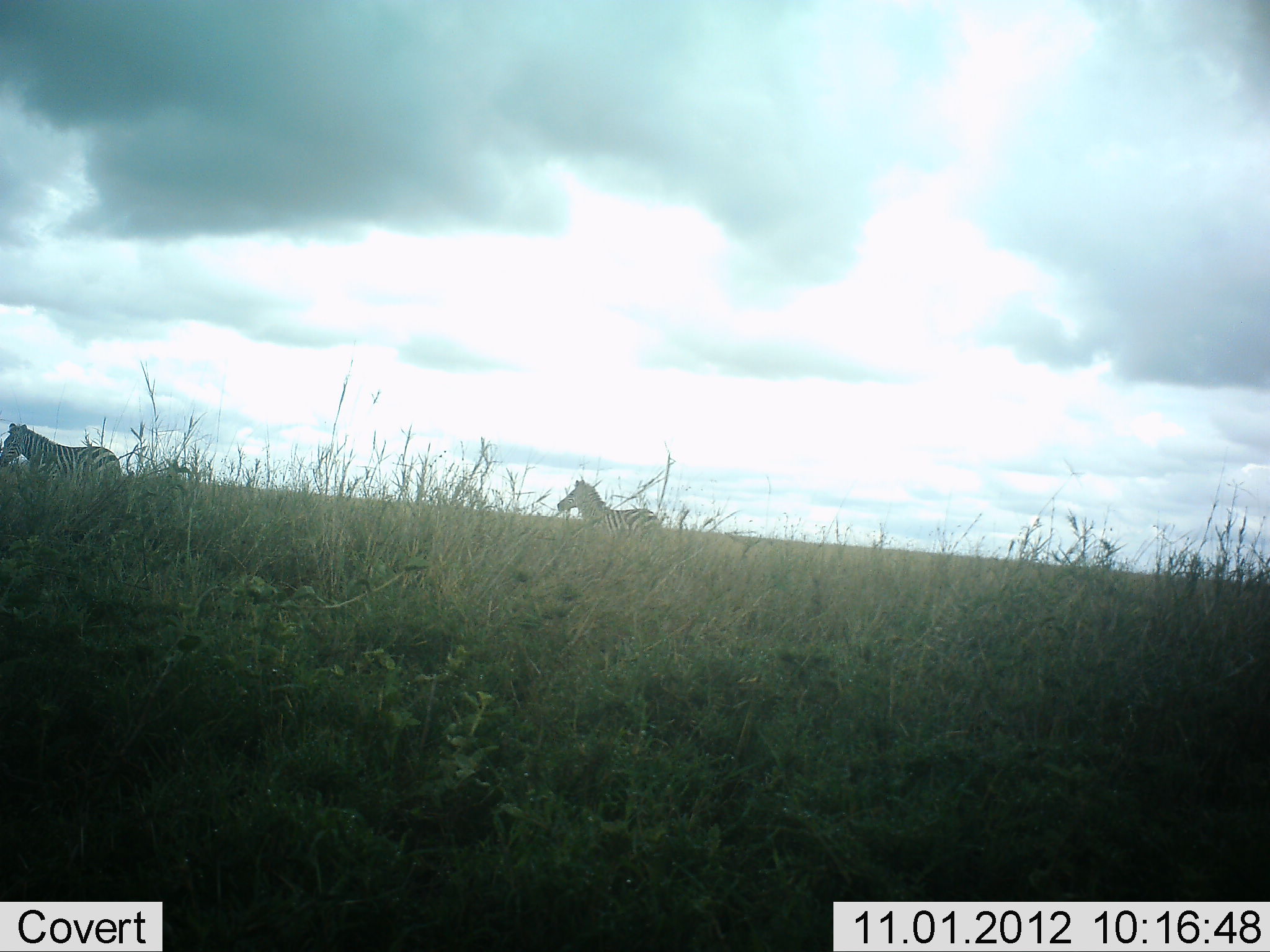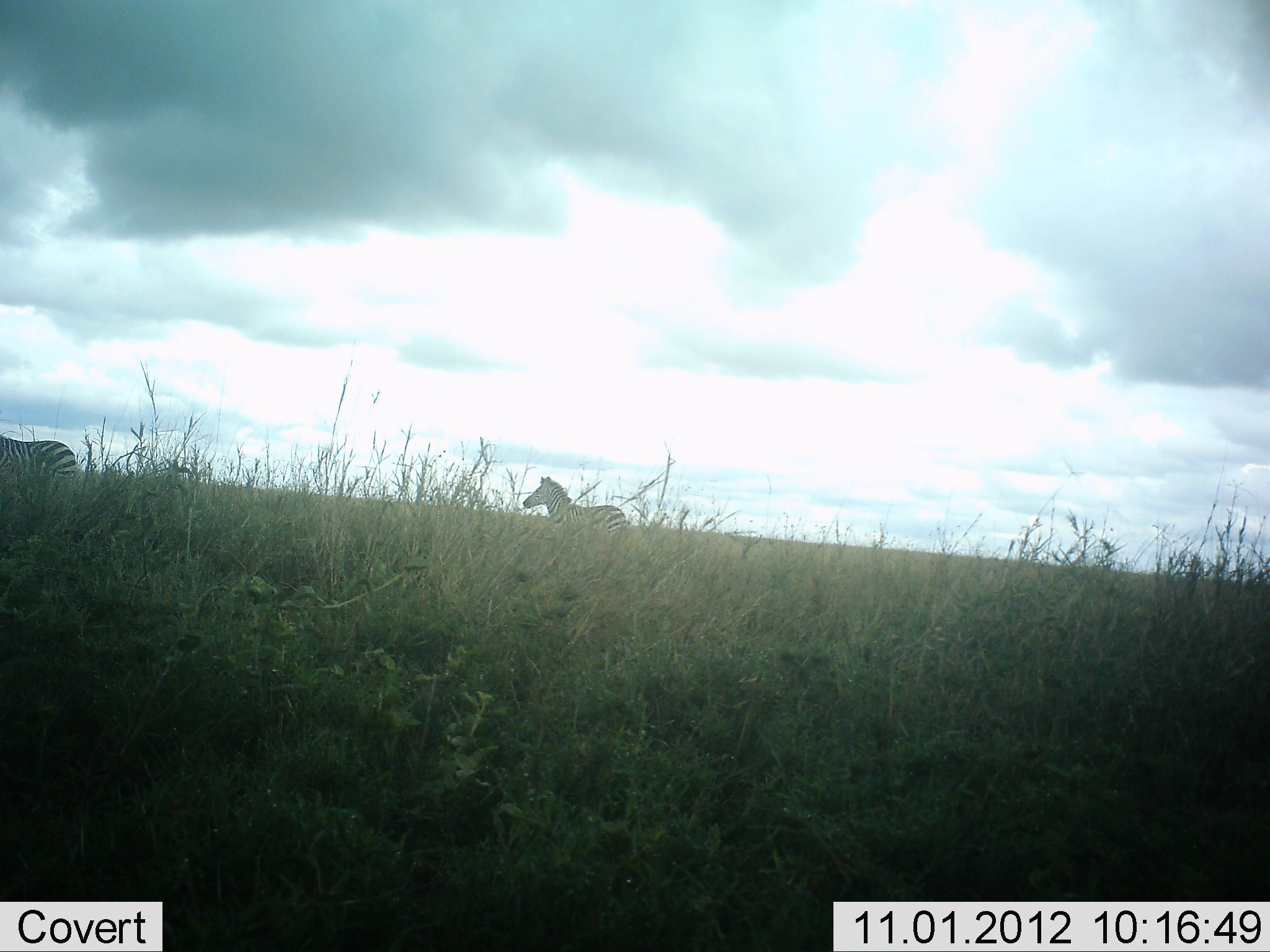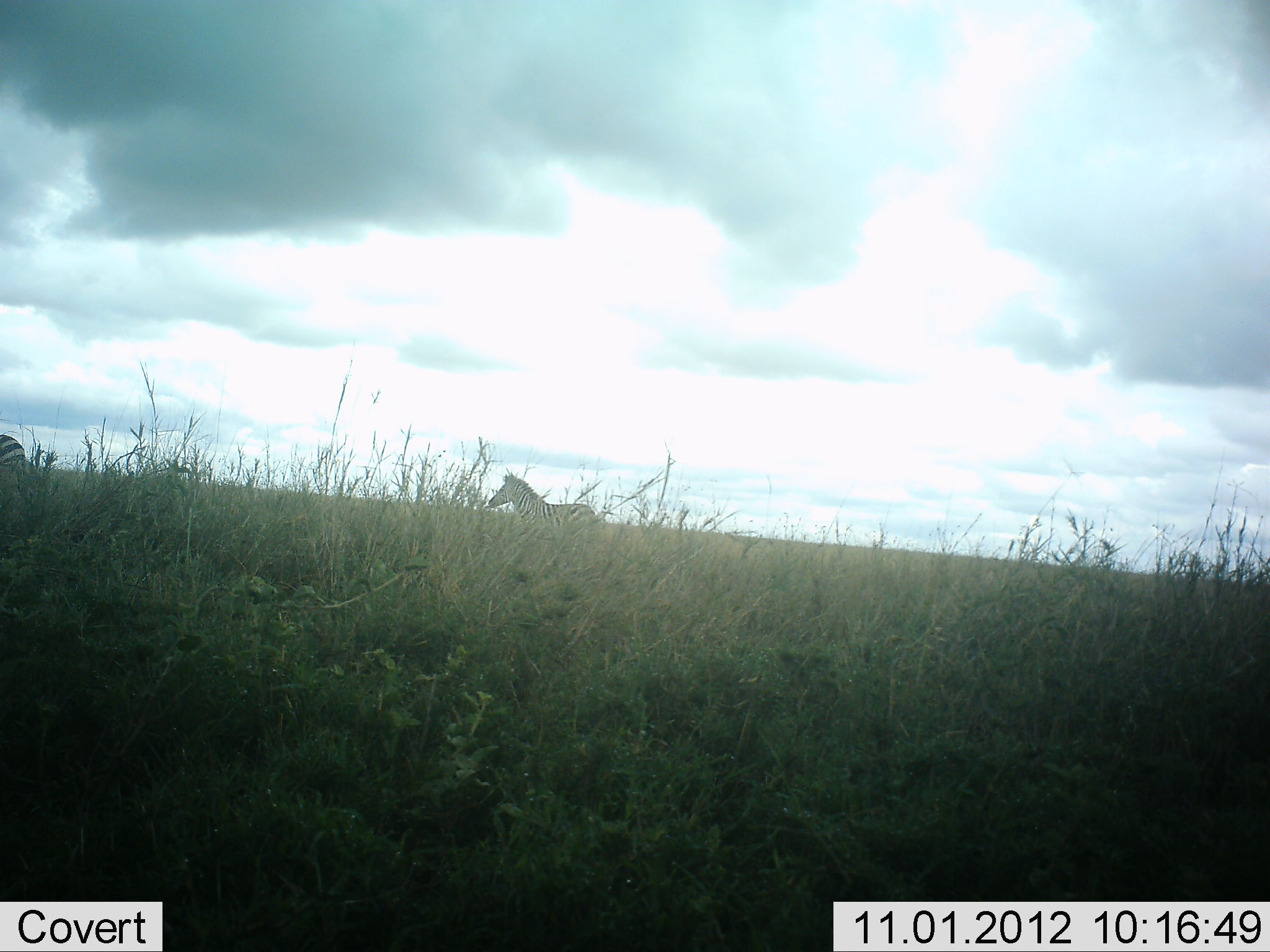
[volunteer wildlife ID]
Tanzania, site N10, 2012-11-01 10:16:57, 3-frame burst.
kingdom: Animalia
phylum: Chordata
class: Mammalia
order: Perissodactyla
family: Equidae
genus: Equus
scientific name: Equus quagga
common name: plains zebra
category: zebra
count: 2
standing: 0%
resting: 0%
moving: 100%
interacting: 0%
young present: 10%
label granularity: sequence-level